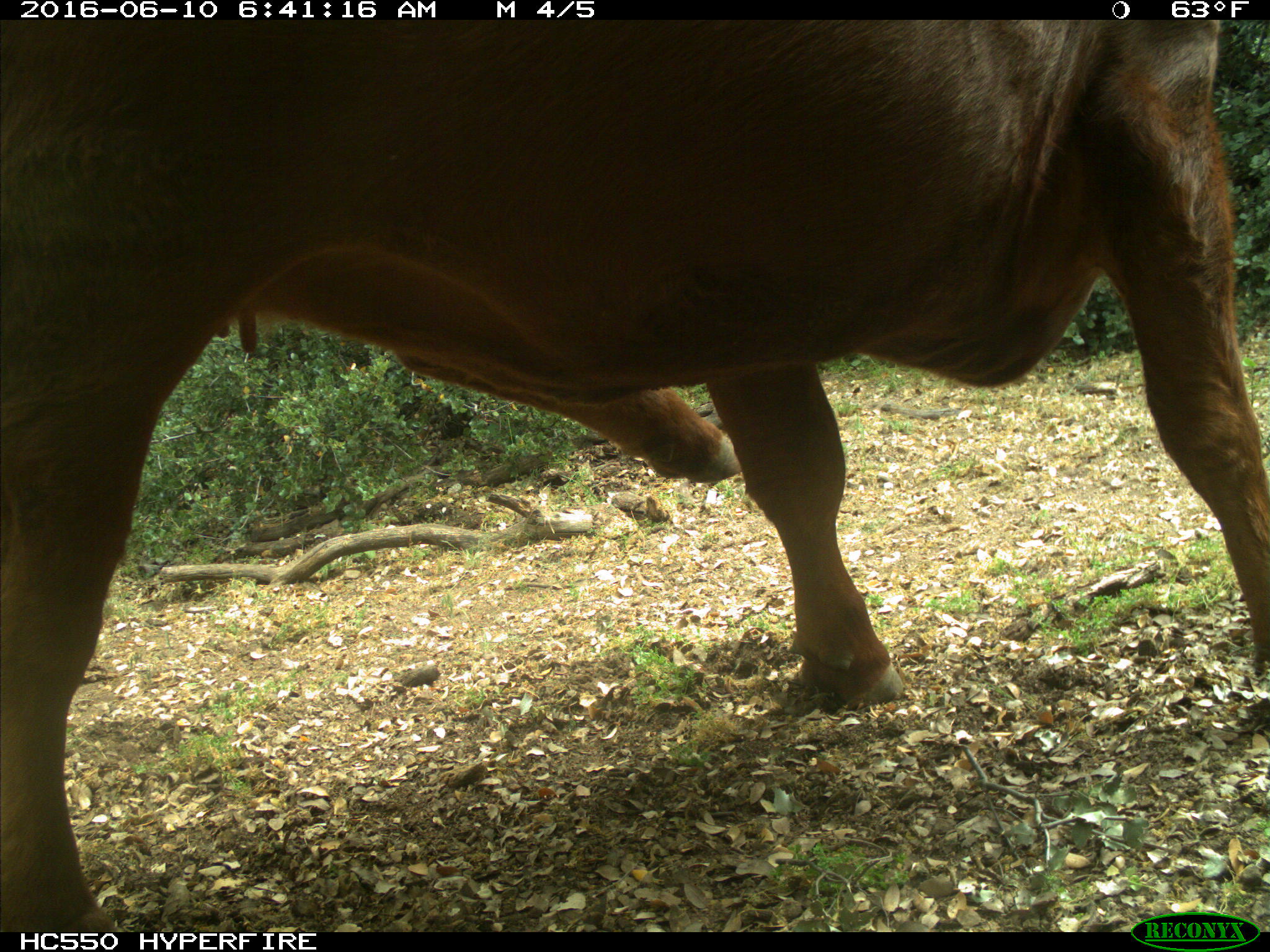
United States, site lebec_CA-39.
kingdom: Animalia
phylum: Chordata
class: Mammalia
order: Artiodactyla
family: Bovidae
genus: Bos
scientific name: Bos taurus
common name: domestic cow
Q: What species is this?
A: Bos taurus (domestic cow).